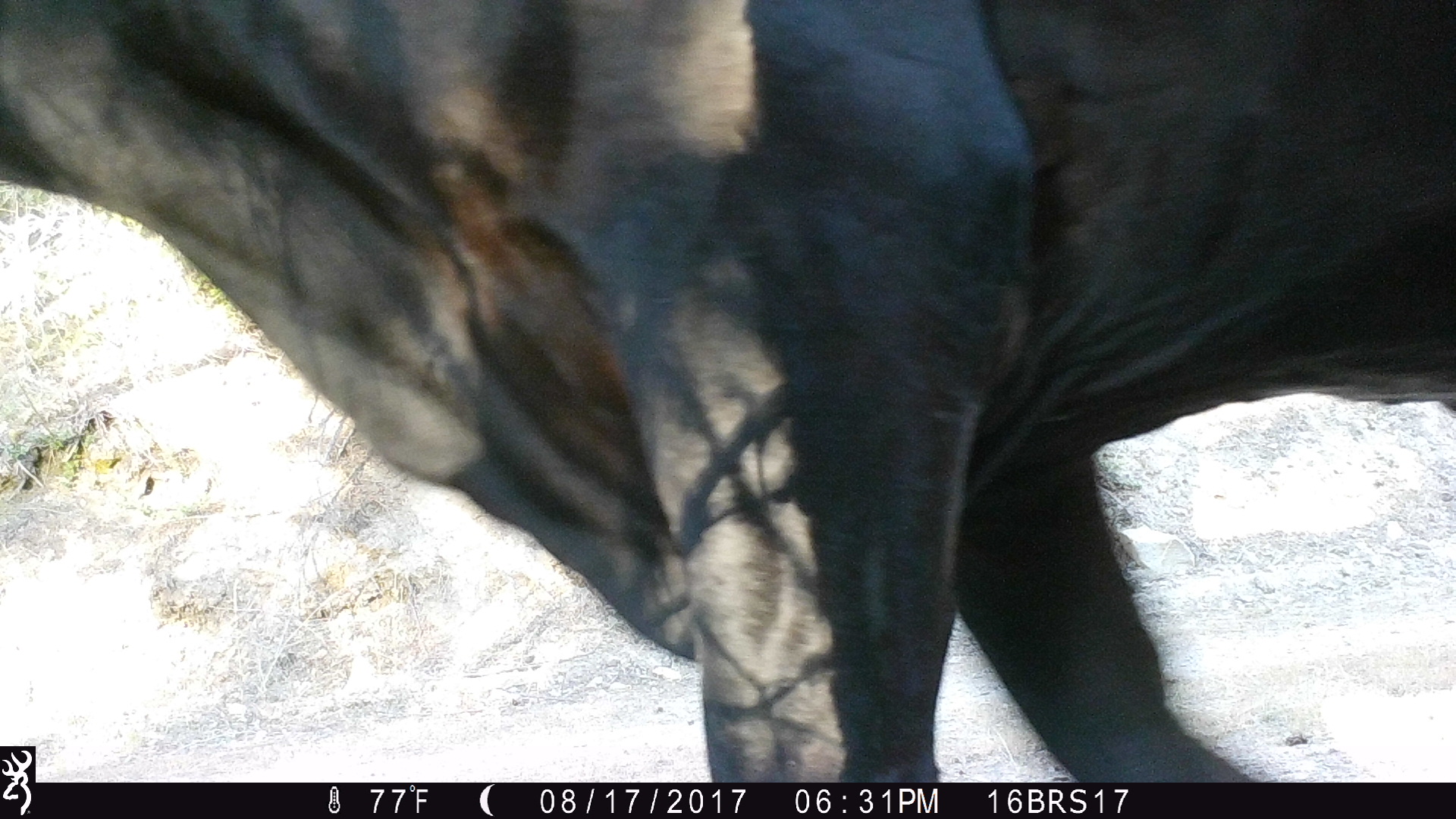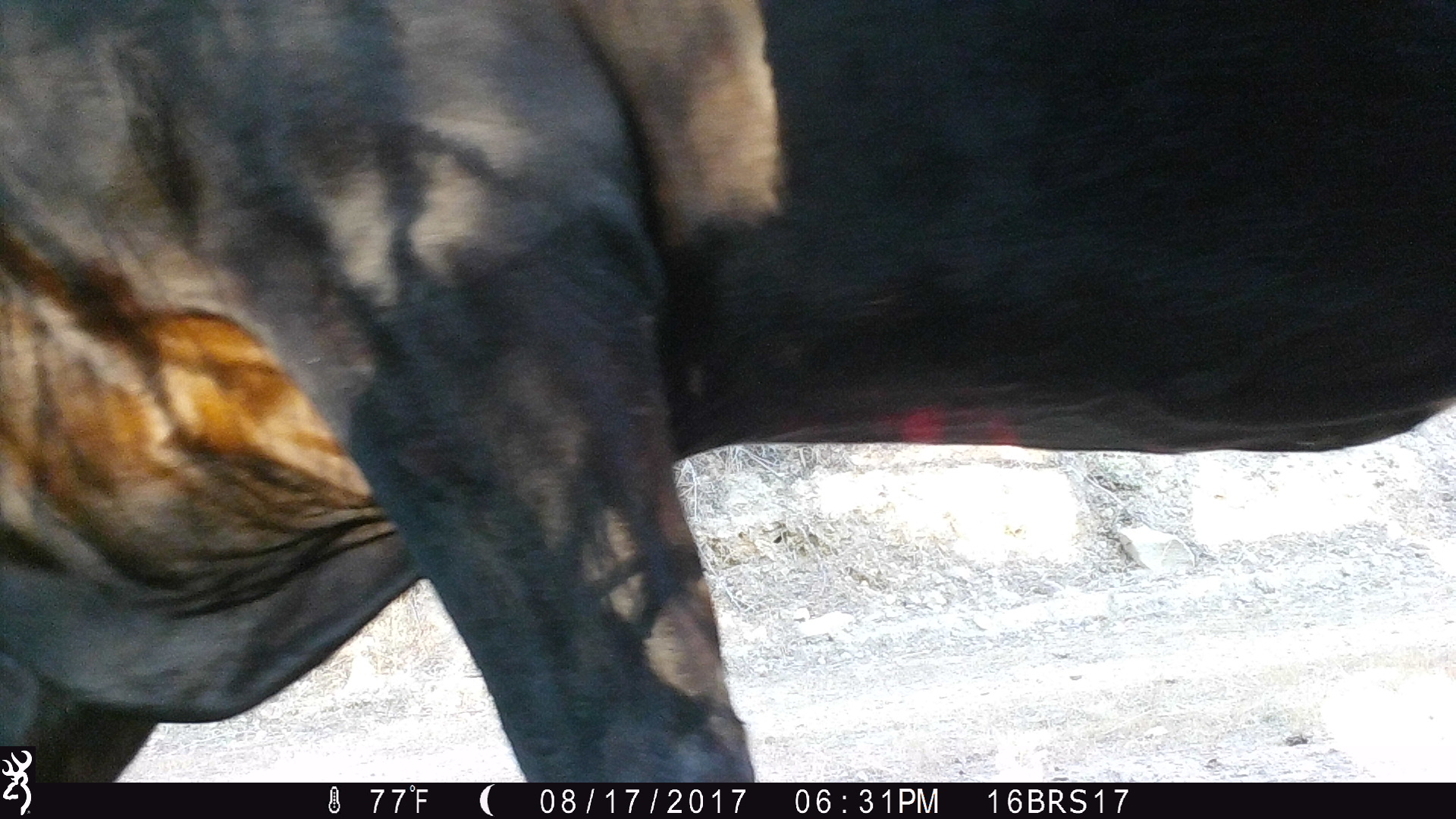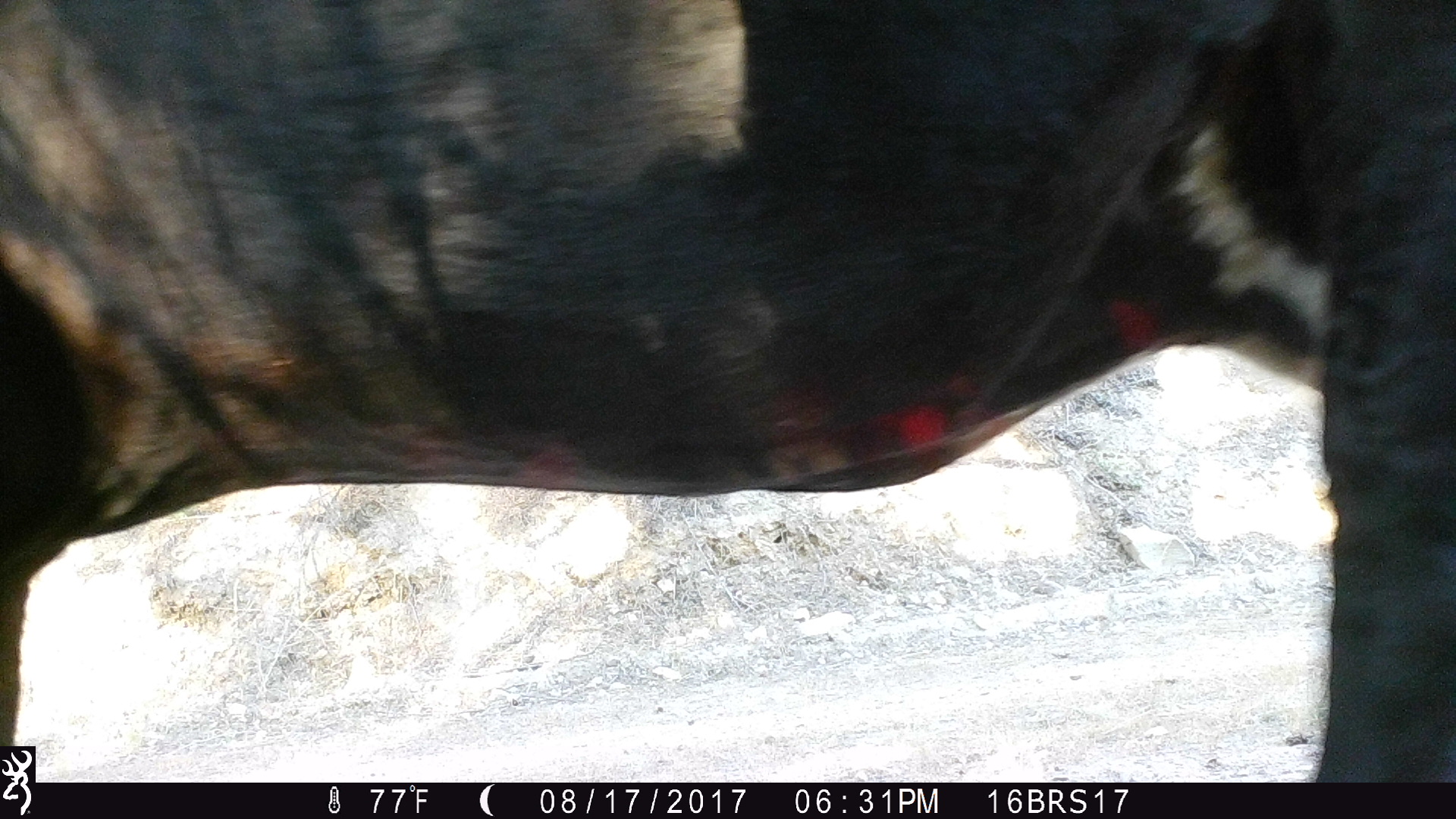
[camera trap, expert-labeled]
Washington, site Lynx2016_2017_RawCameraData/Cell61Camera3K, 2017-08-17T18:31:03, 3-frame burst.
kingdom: Animalia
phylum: Chordata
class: Mammalia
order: Artiodactyla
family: Bovidae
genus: Bos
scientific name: Bos taurus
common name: domestic cattle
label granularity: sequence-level